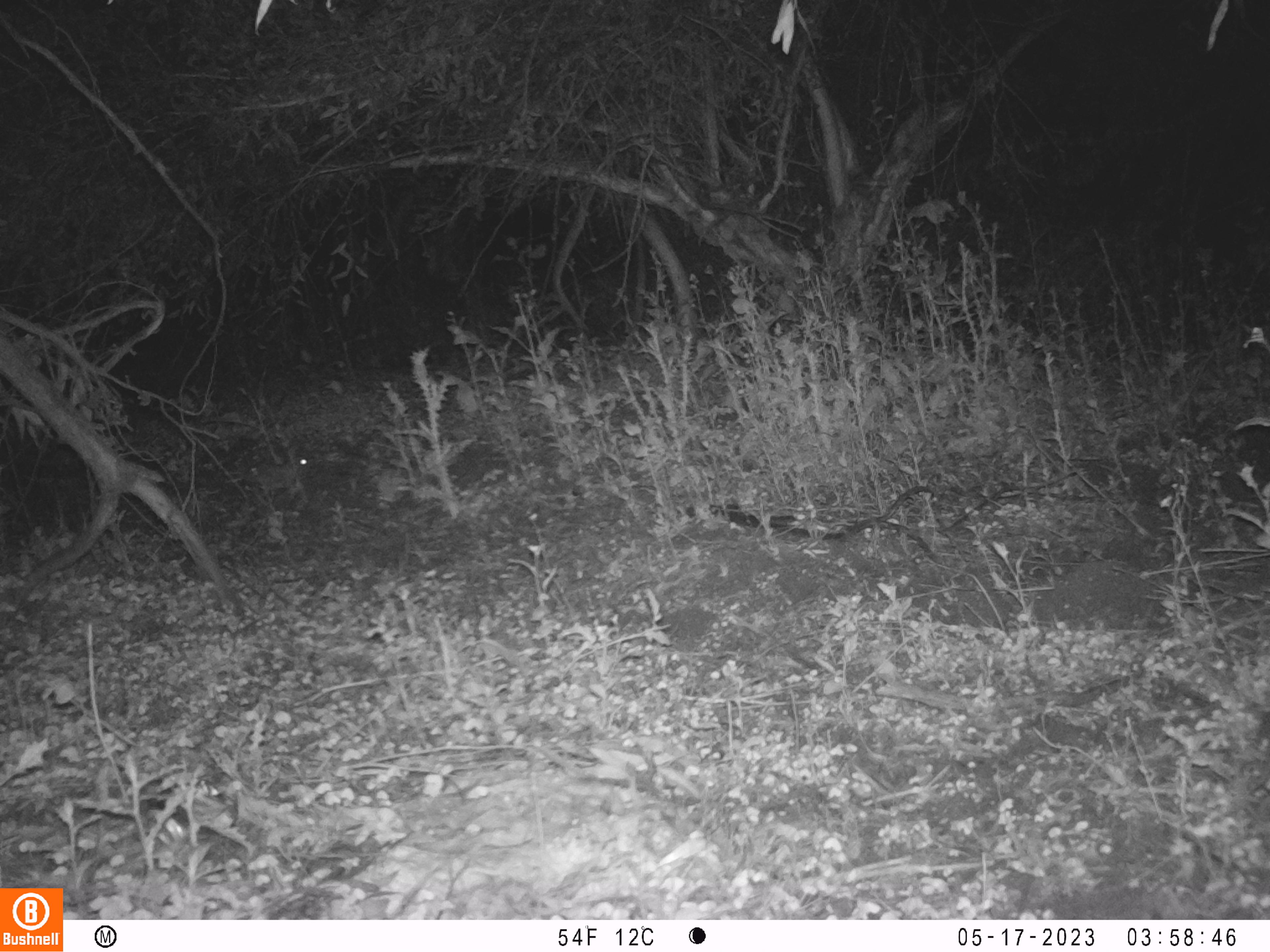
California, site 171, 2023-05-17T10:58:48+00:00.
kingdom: Animalia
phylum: Chordata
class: Mammalia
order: Lagomorpha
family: Leporidae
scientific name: Leporidae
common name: rabbit